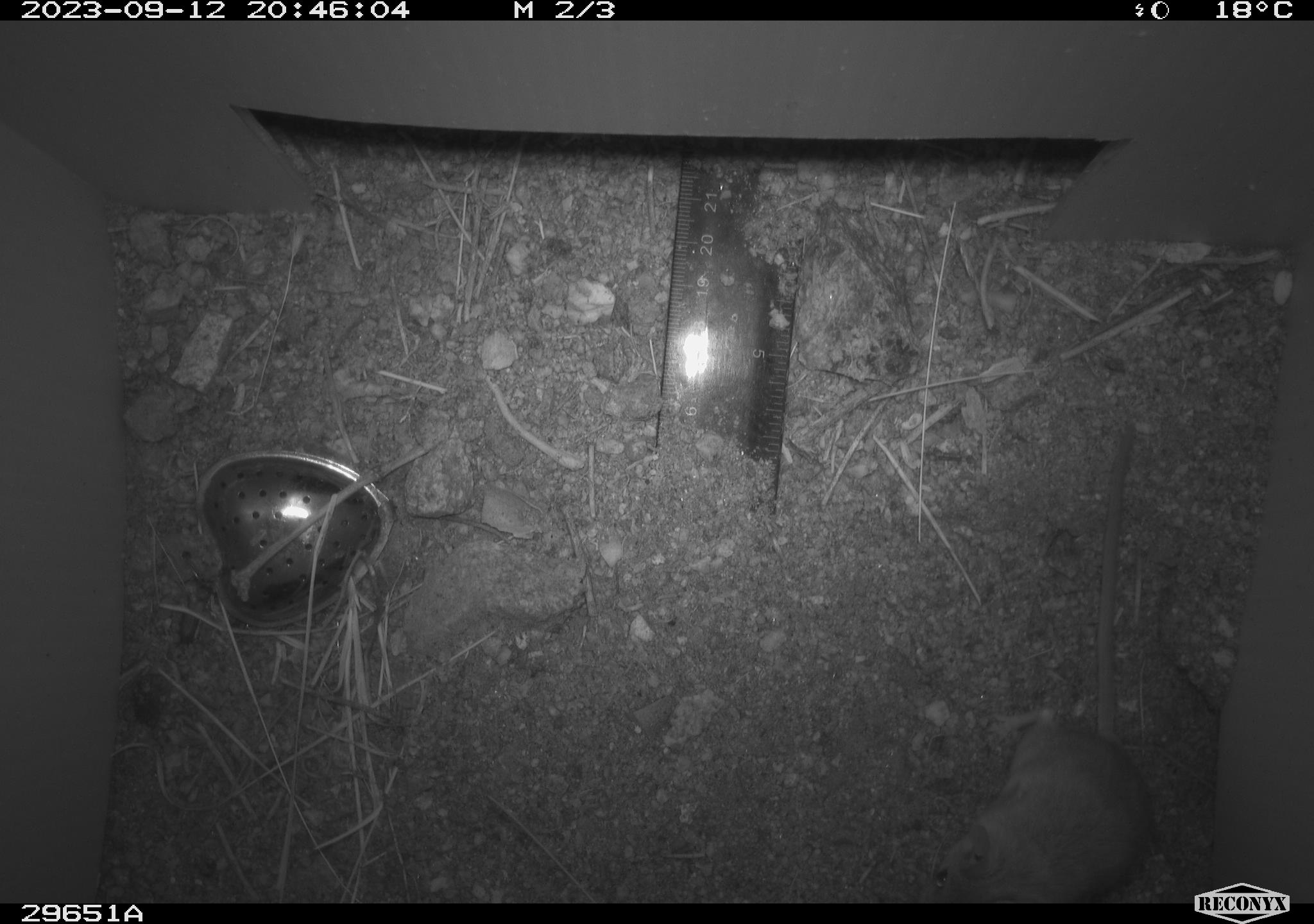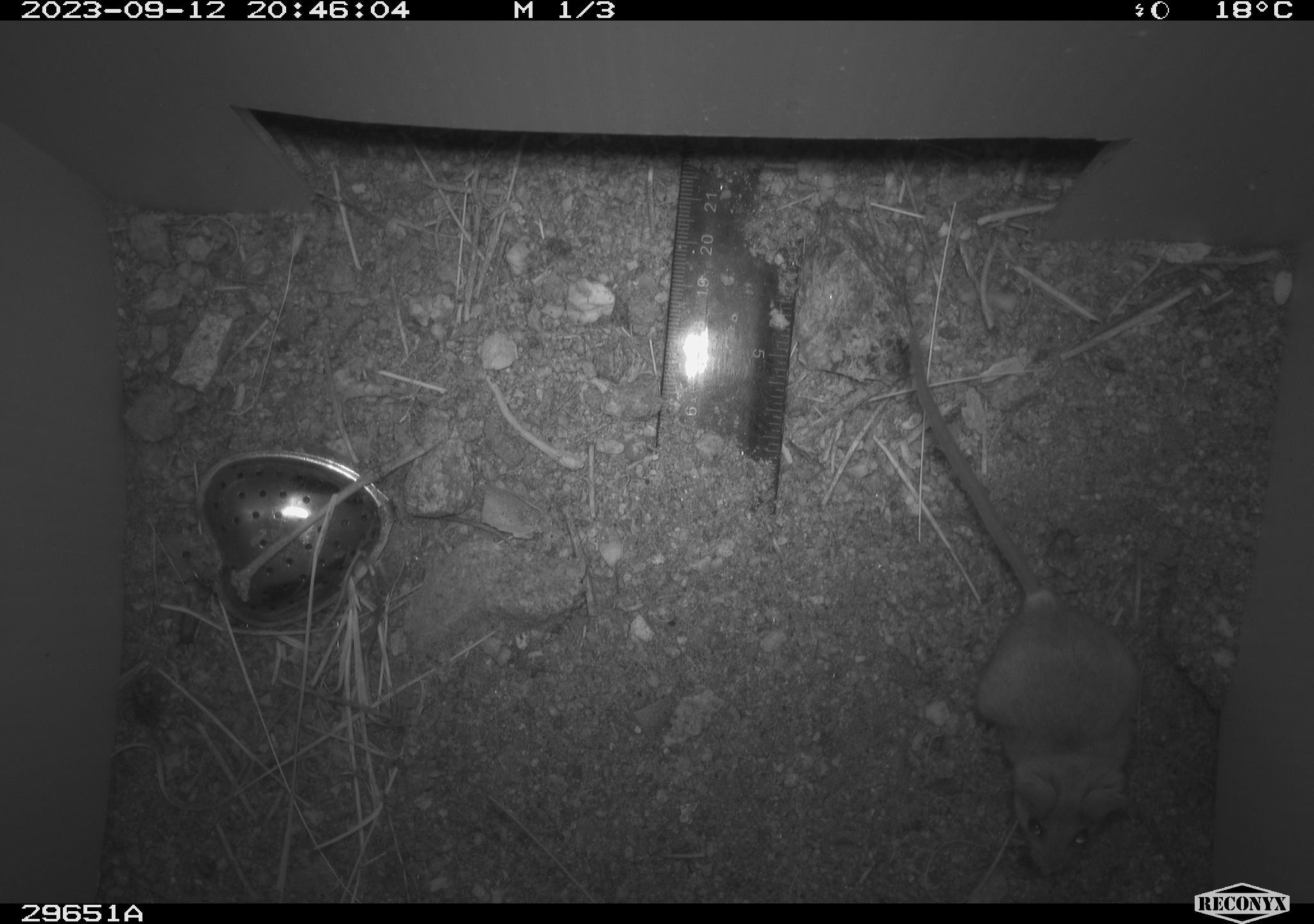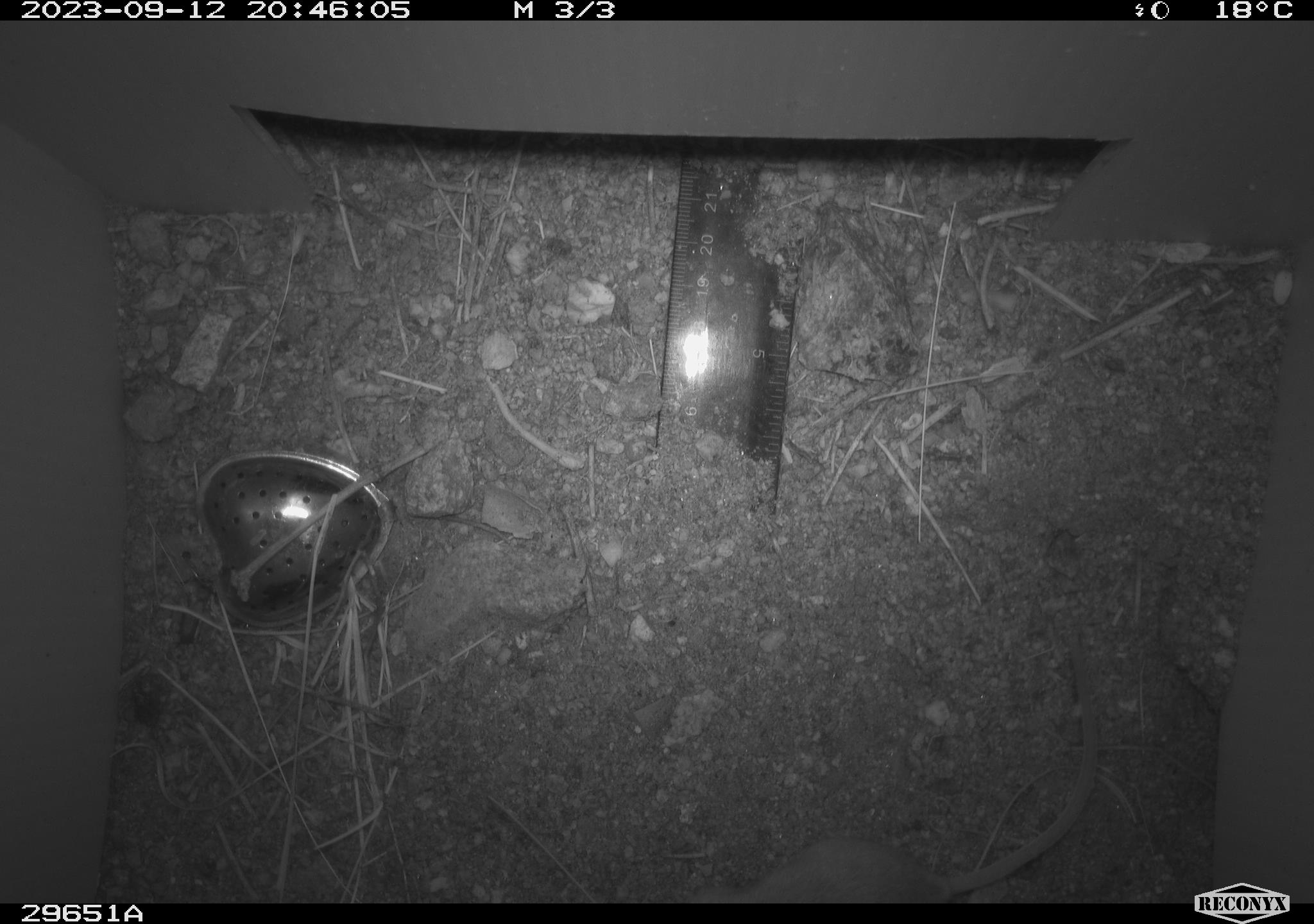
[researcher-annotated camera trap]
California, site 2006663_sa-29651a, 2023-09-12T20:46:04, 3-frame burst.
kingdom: Animalia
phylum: Chordata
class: Mammalia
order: Rodentia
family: Heteromyidae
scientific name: Heteromyidae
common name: kangaroo rats and pocket mice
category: heteromyidae family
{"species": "heteromyidae family (kangaroo rats and pocket mice) (Heteromyidae)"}